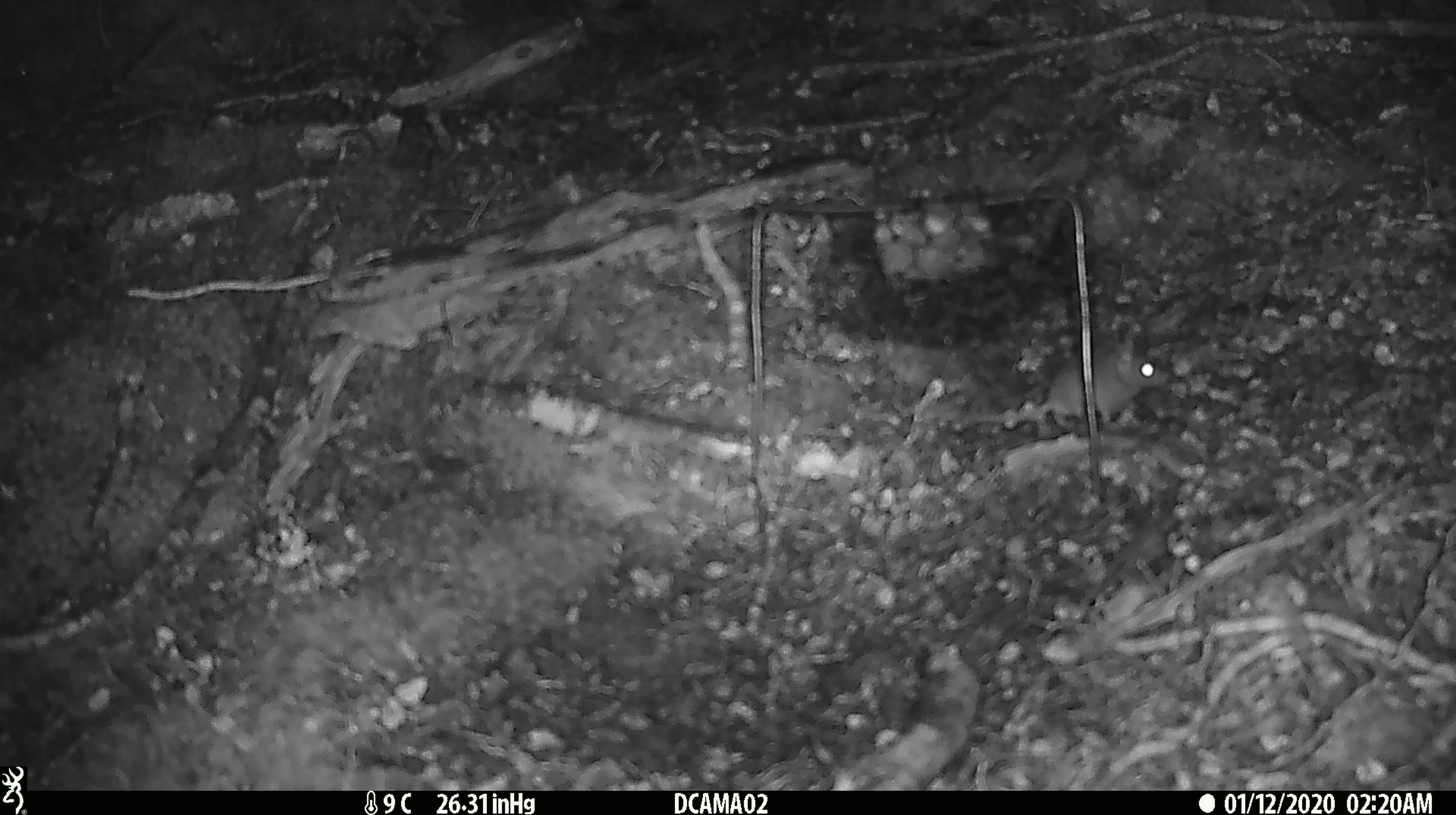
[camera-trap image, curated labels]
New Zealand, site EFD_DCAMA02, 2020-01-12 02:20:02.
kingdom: Animalia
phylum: Chordata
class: Mammalia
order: Rodentia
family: Muridae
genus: Mus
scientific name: Mus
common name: mouse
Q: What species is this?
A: Mouse (Mus).